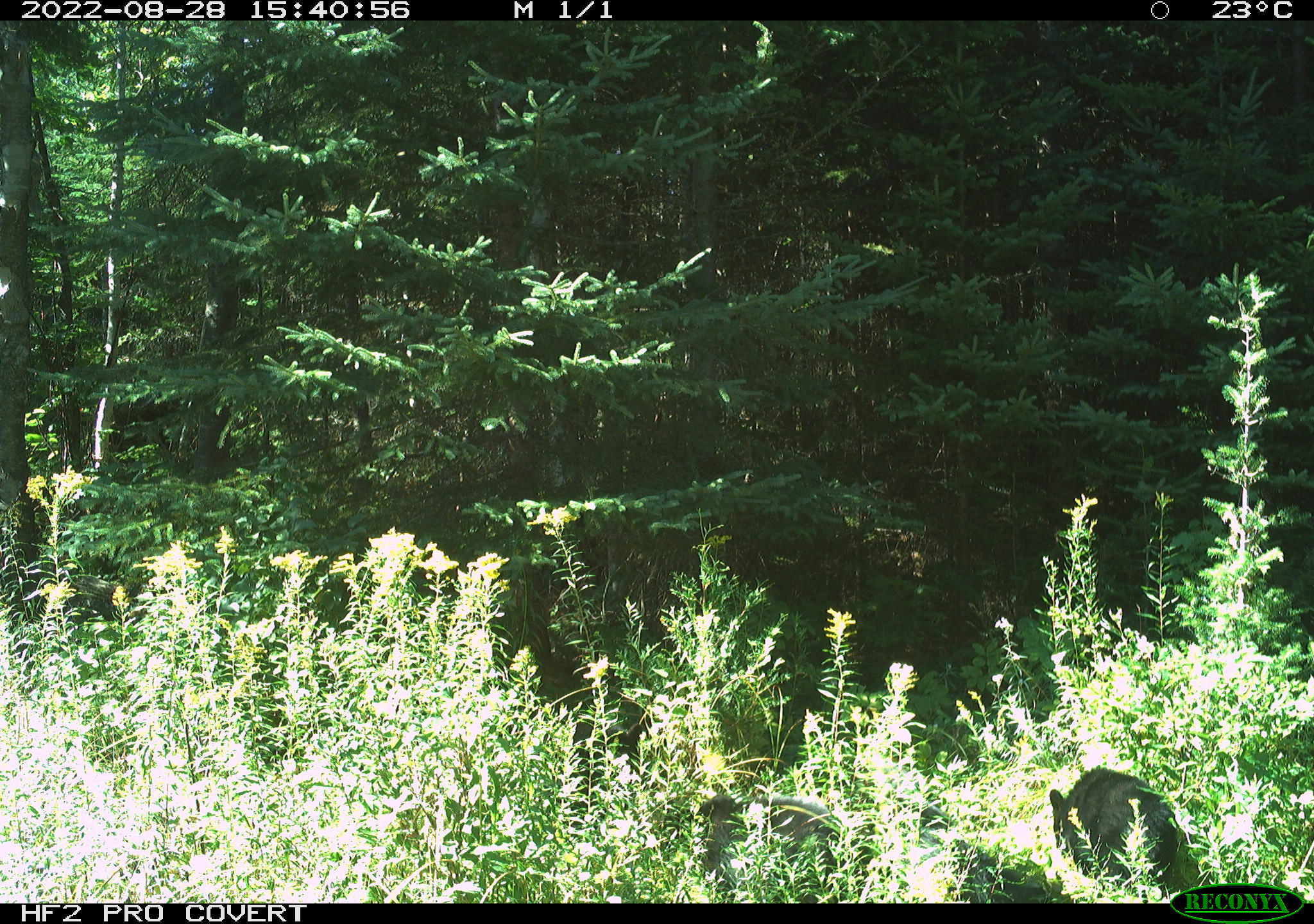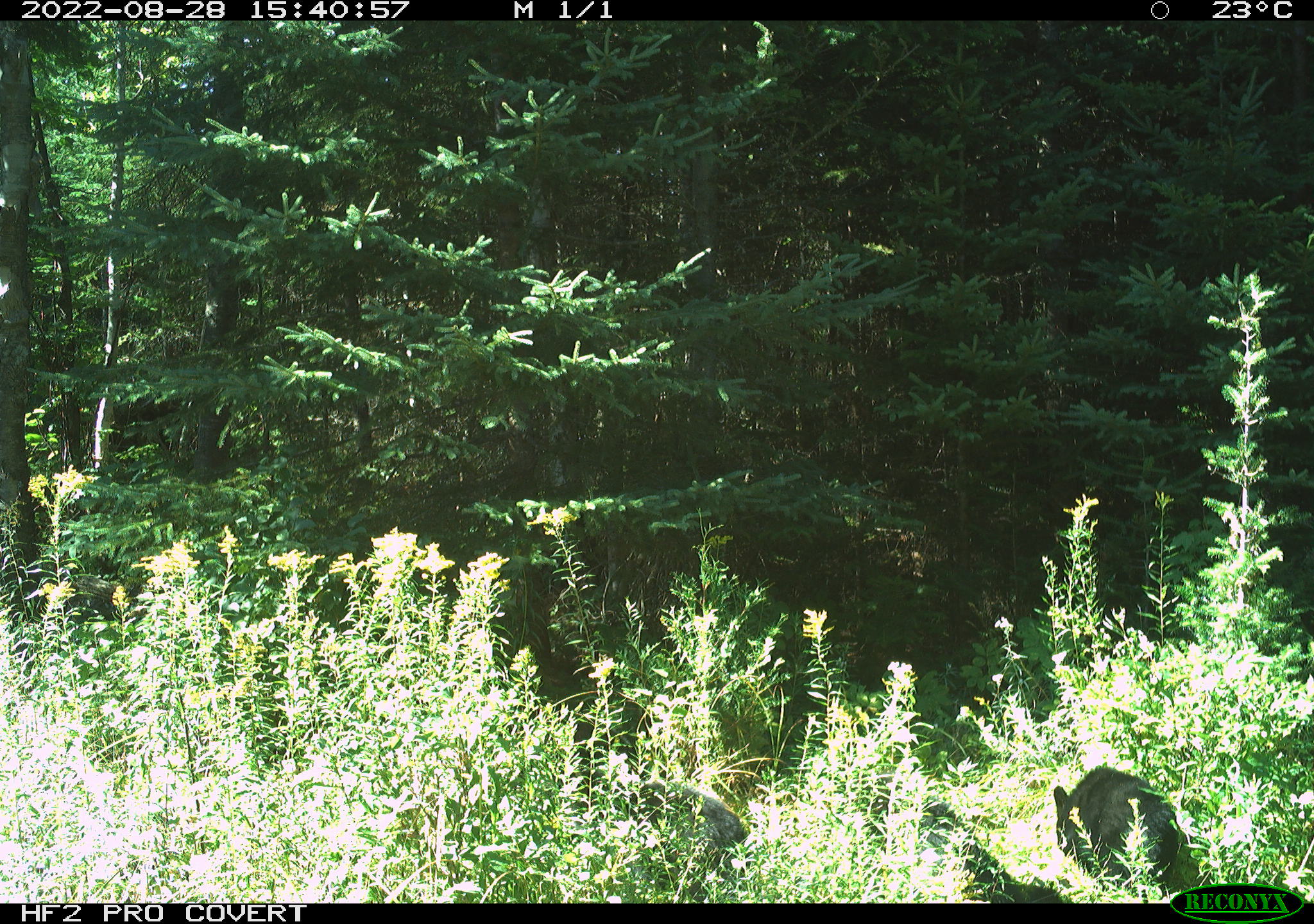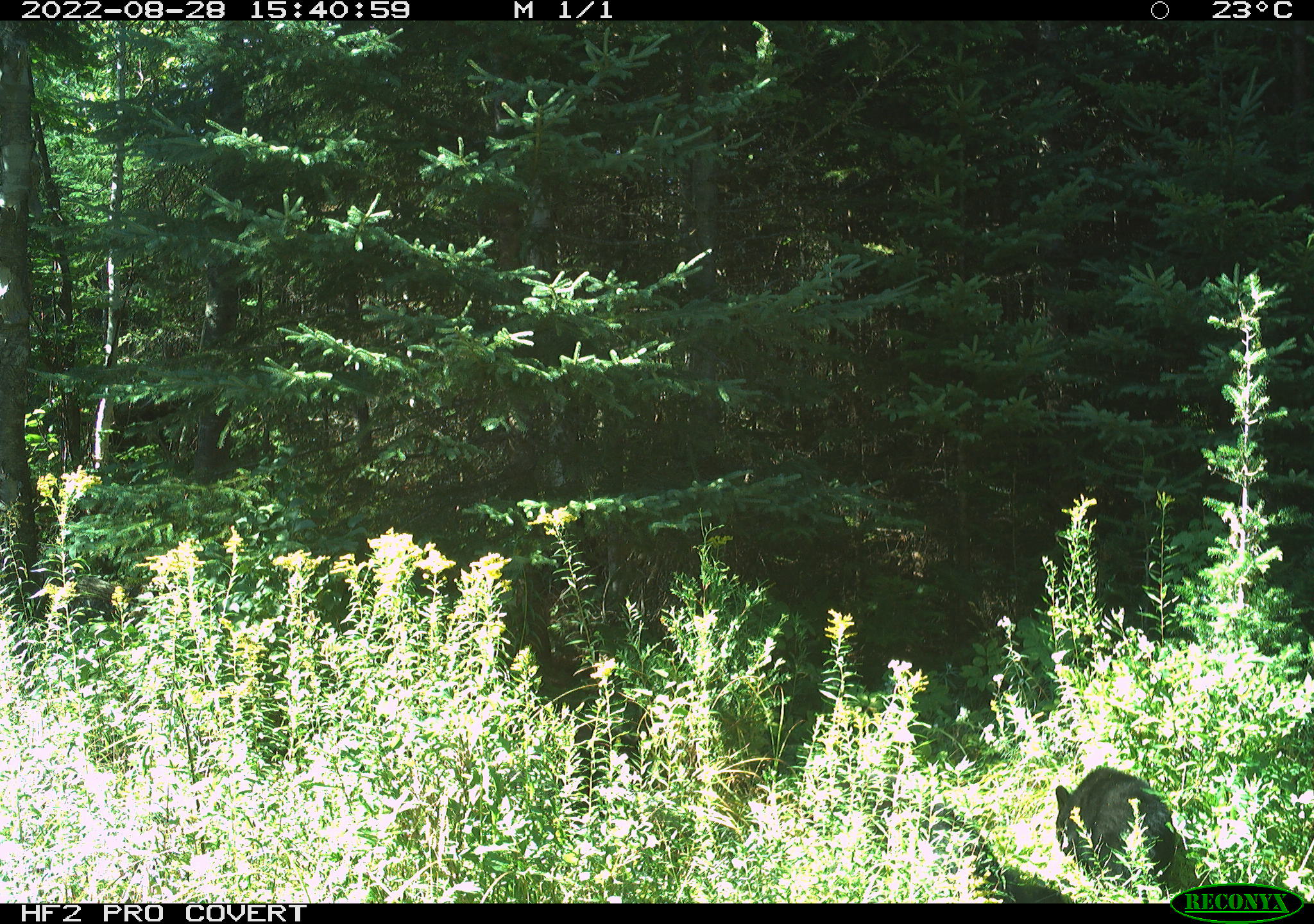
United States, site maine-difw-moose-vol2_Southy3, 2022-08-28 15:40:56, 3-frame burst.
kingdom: Animalia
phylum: Chordata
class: Mammalia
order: Carnivora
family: Ursidae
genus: Ursus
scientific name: Ursus americanus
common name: black bear